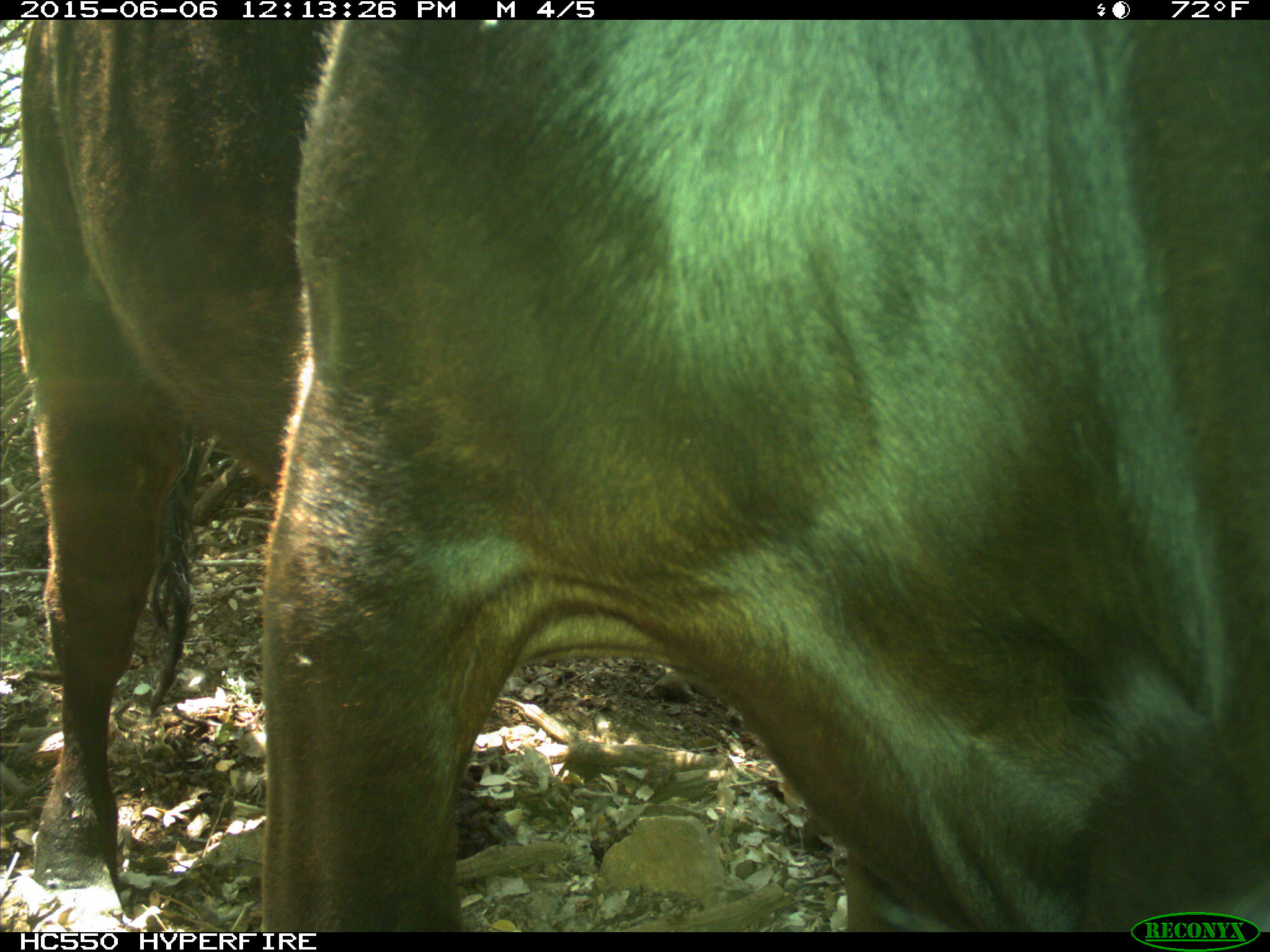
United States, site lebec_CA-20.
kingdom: Animalia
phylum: Chordata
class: Mammalia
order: Artiodactyla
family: Bovidae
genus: Bos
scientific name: Bos taurus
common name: domestic cow